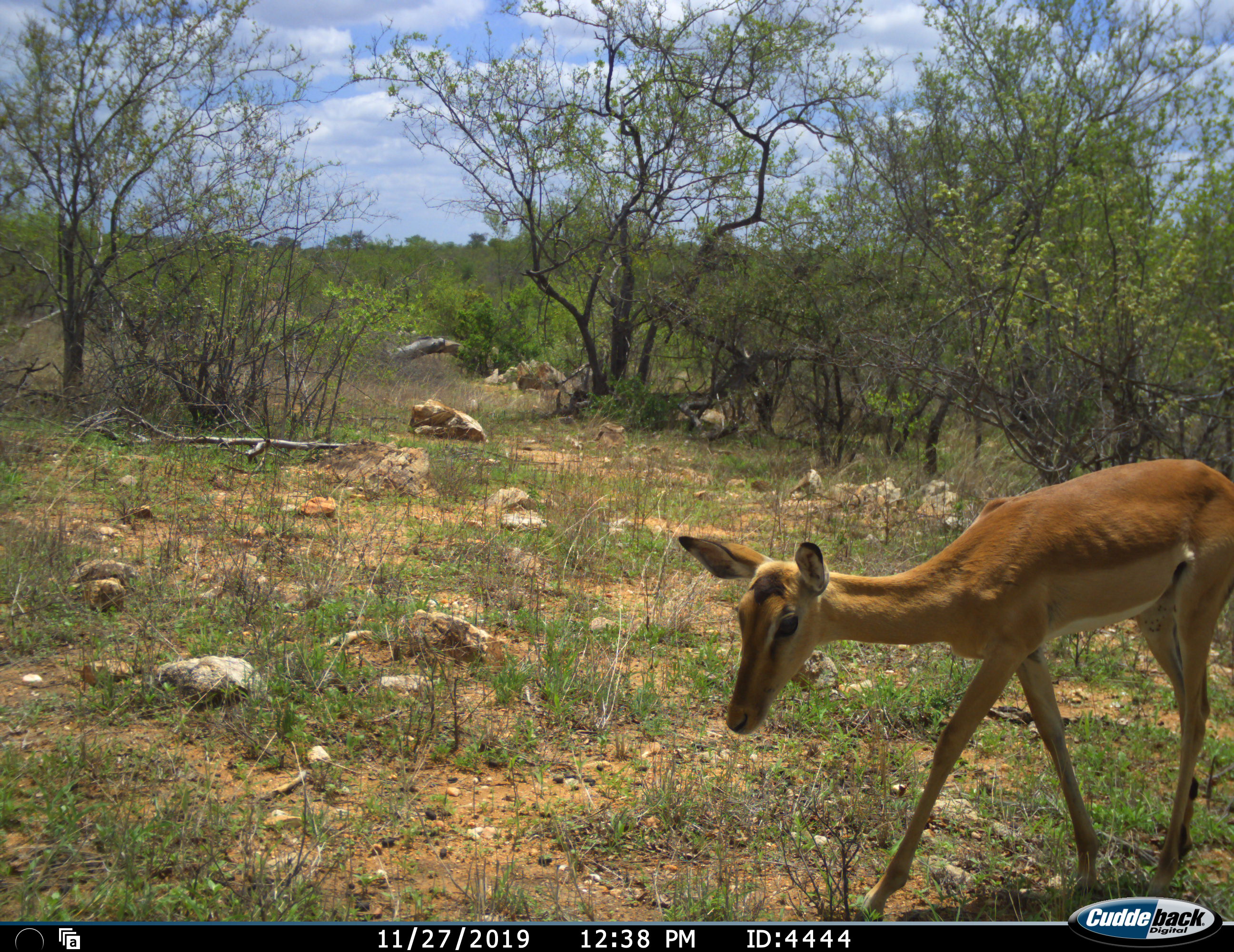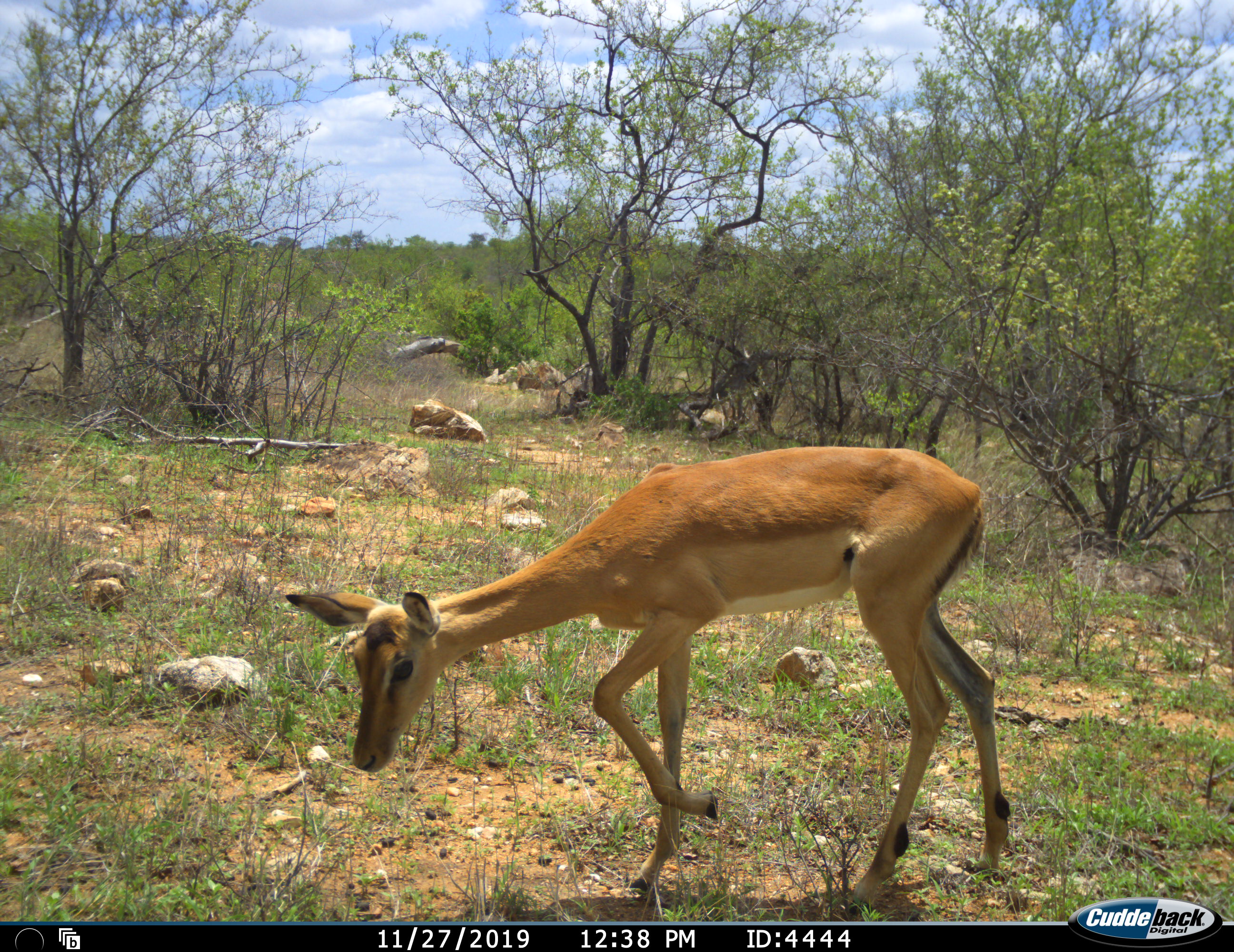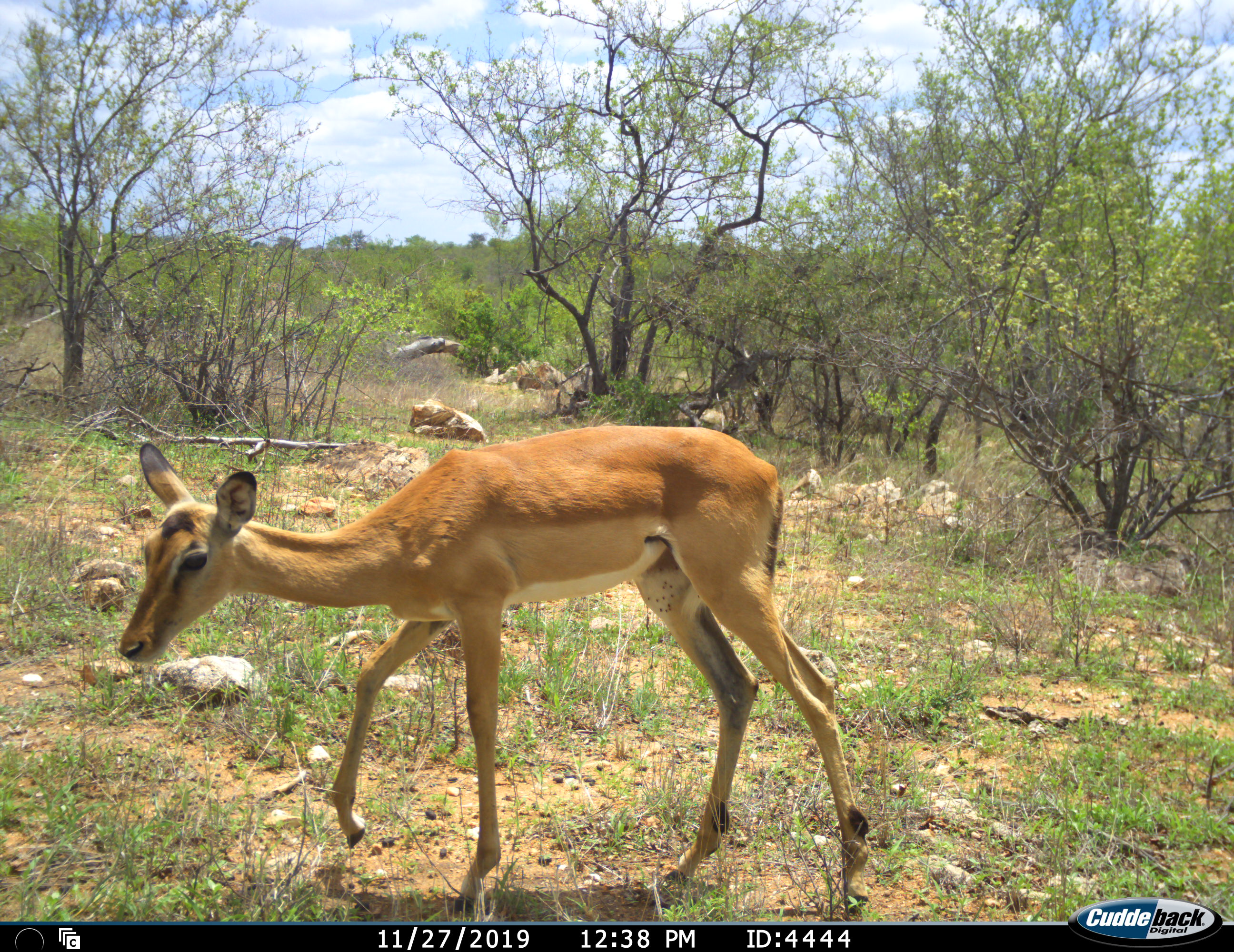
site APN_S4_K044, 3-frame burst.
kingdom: Animalia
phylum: Chordata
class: Mammalia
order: Artiodactyla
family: Bovidae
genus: Aepyceros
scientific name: Aepyceros melampus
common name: impala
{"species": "impala (Aepyceros melampus)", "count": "1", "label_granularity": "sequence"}